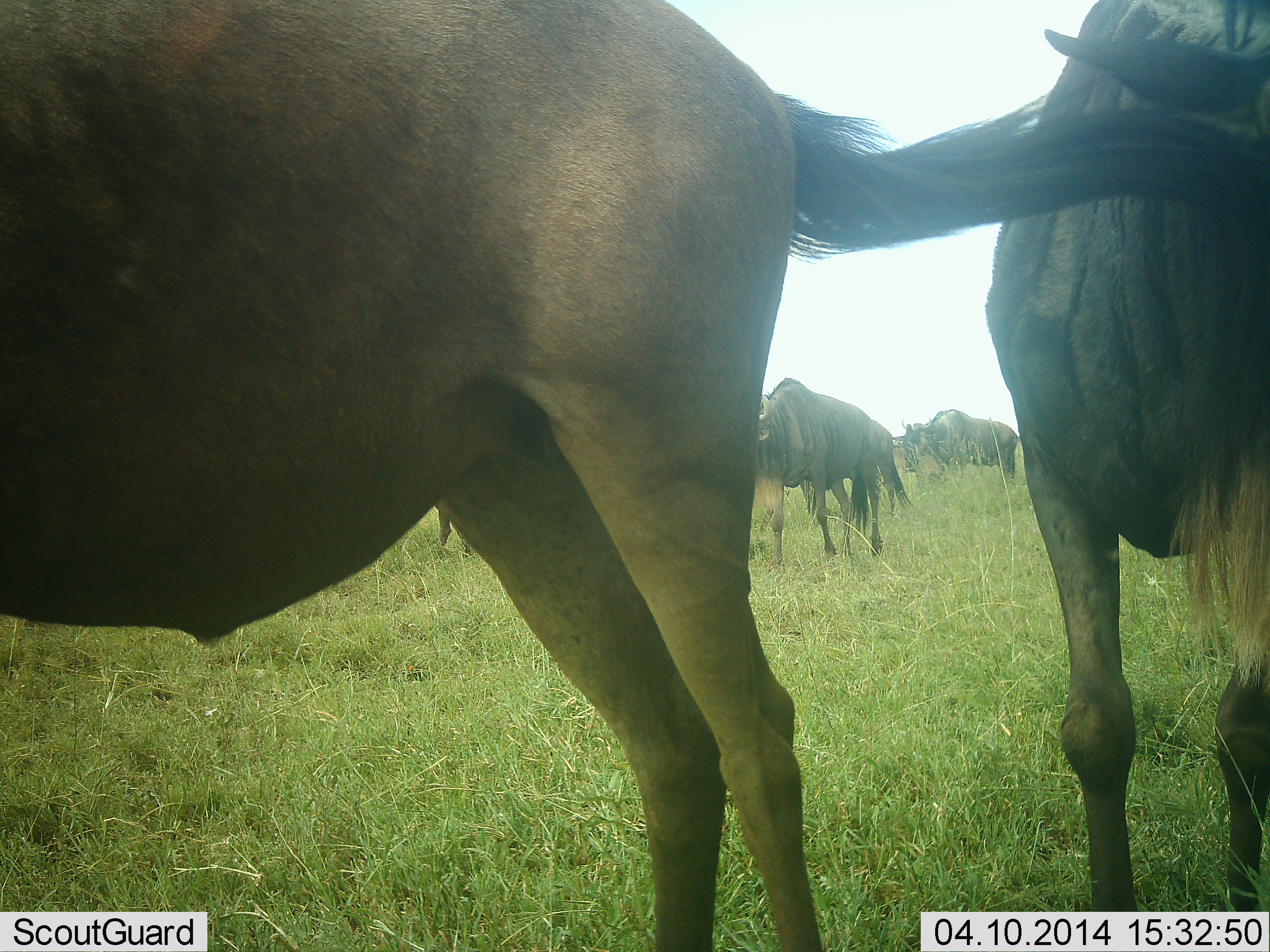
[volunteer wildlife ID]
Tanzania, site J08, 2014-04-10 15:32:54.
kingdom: Animalia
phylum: Chordata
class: Mammalia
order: Artiodactyla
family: Bovidae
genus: Connochaetes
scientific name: Connochaetes taurinus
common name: blue wildebeest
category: wildebeest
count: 5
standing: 90%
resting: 0%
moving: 10%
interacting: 0%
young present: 0%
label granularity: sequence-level